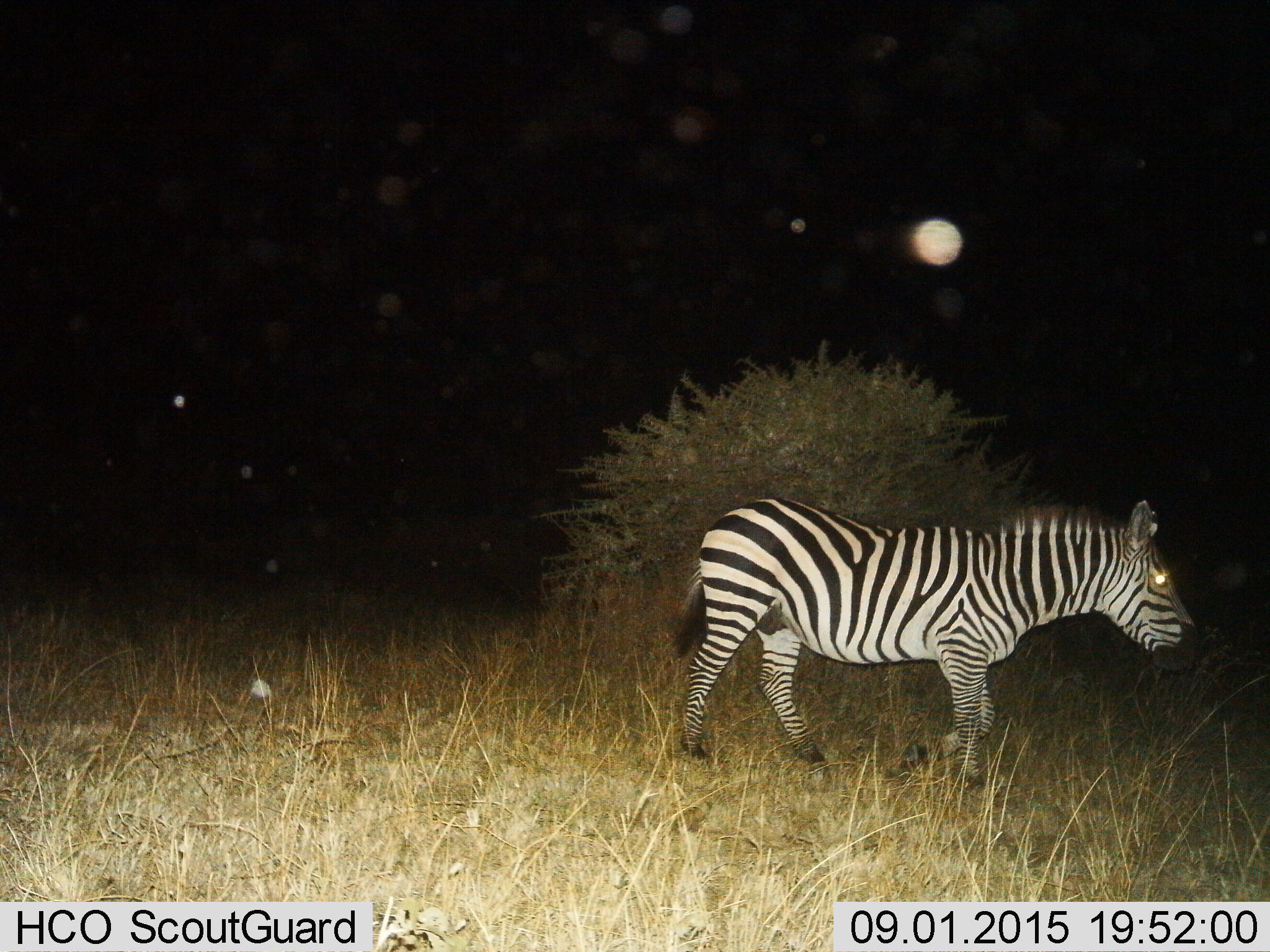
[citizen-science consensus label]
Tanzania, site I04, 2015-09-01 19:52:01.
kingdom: Animalia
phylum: Chordata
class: Mammalia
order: Perissodactyla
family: Equidae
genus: Equus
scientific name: Equus quagga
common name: plains zebra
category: zebra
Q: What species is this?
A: Zebra (plains zebra) (Equus quagga).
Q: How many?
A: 1.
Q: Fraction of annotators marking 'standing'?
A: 10%.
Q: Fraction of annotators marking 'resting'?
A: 0%.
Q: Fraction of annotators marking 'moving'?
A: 90%.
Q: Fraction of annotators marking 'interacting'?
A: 0%.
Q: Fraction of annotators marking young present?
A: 0%.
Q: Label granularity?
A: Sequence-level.